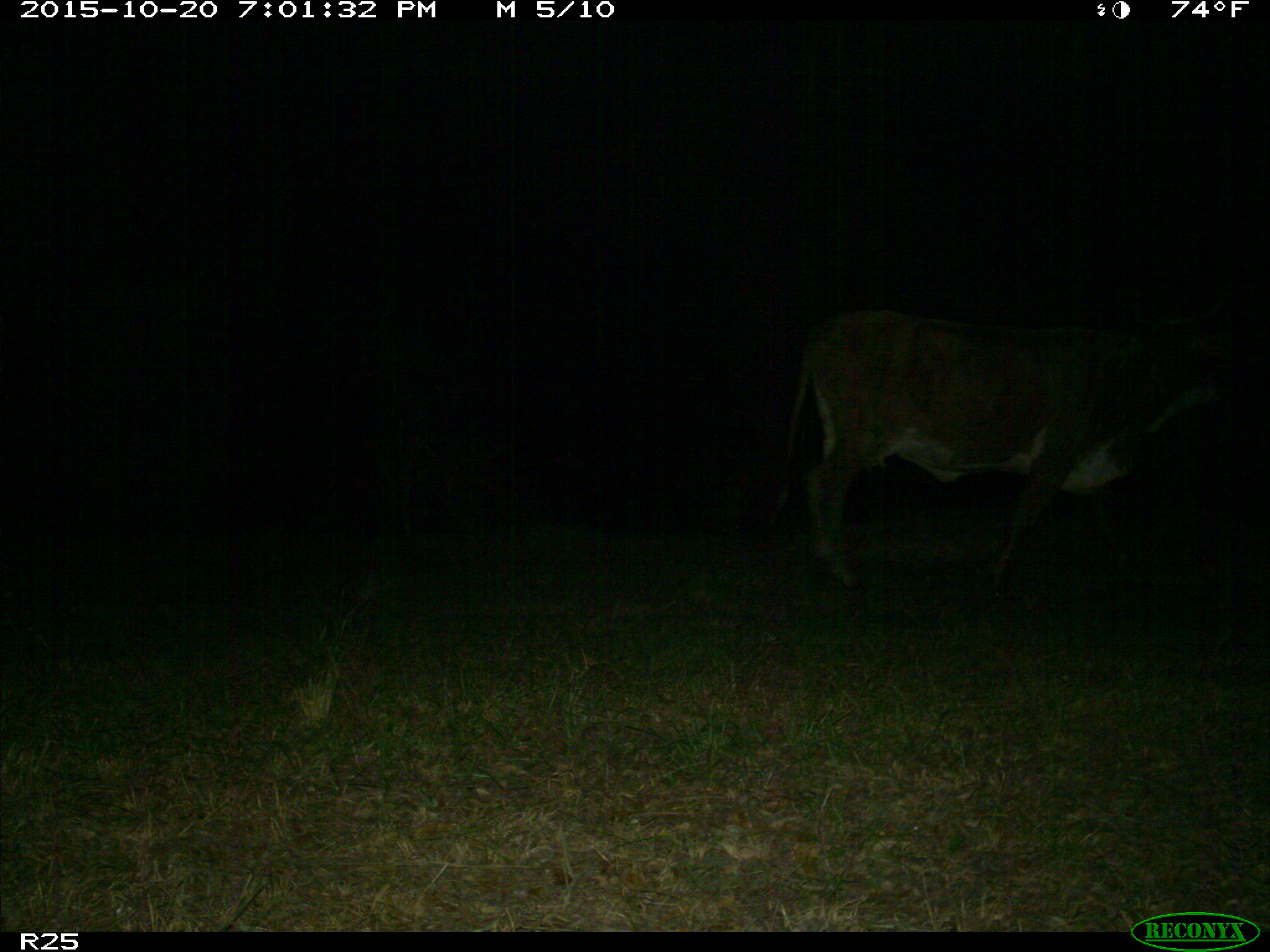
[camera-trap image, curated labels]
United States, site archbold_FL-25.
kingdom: Animalia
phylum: Chordata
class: Mammalia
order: Artiodactyla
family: Bovidae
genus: Bos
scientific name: Bos taurus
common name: domestic cow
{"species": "Bos taurus (domestic cow)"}